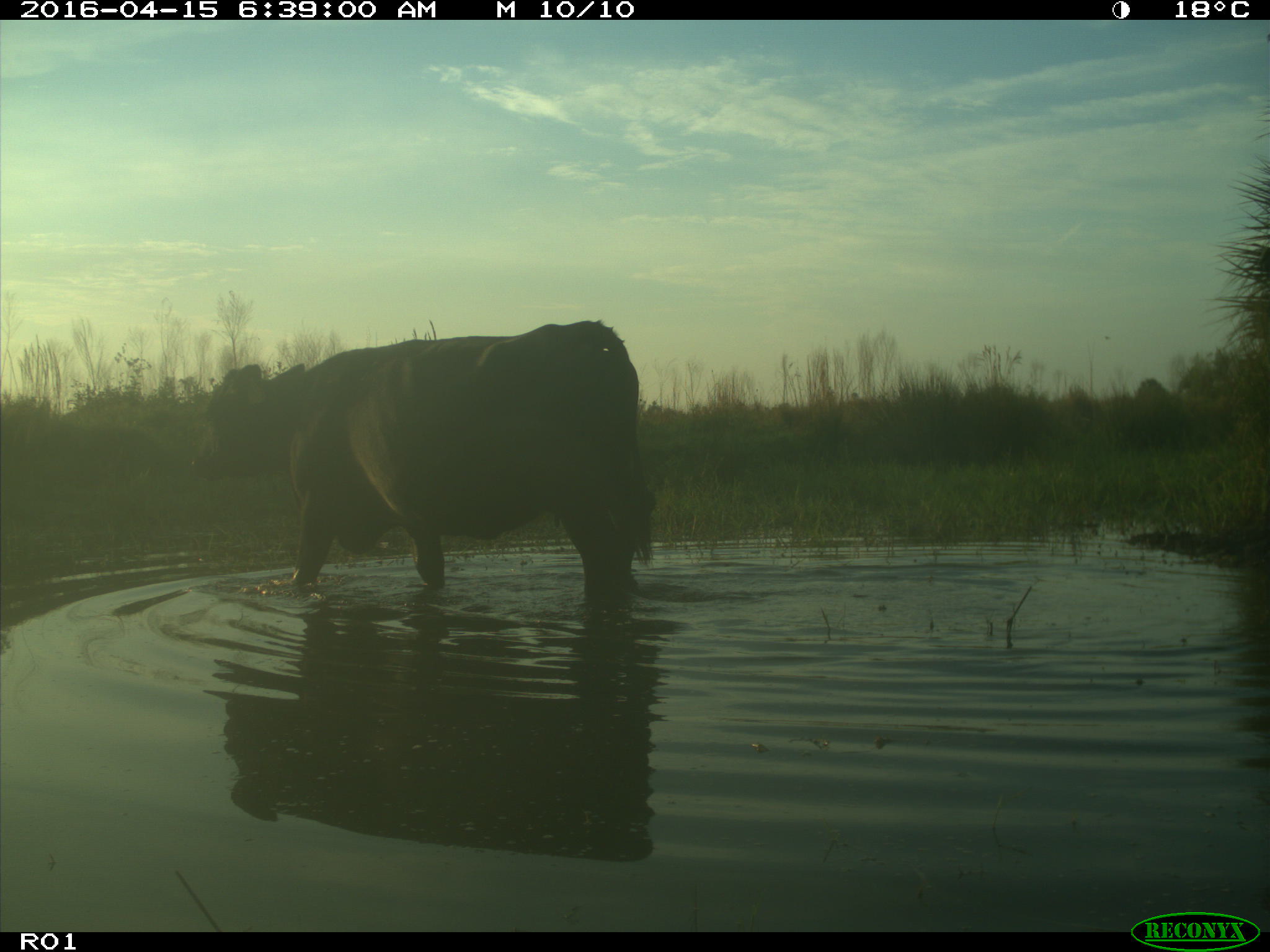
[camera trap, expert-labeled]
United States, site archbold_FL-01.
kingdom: Animalia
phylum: Chordata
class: Mammalia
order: Artiodactyla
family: Bovidae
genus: Bos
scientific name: Bos taurus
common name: domestic cow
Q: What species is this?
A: Bos taurus (domestic cow).